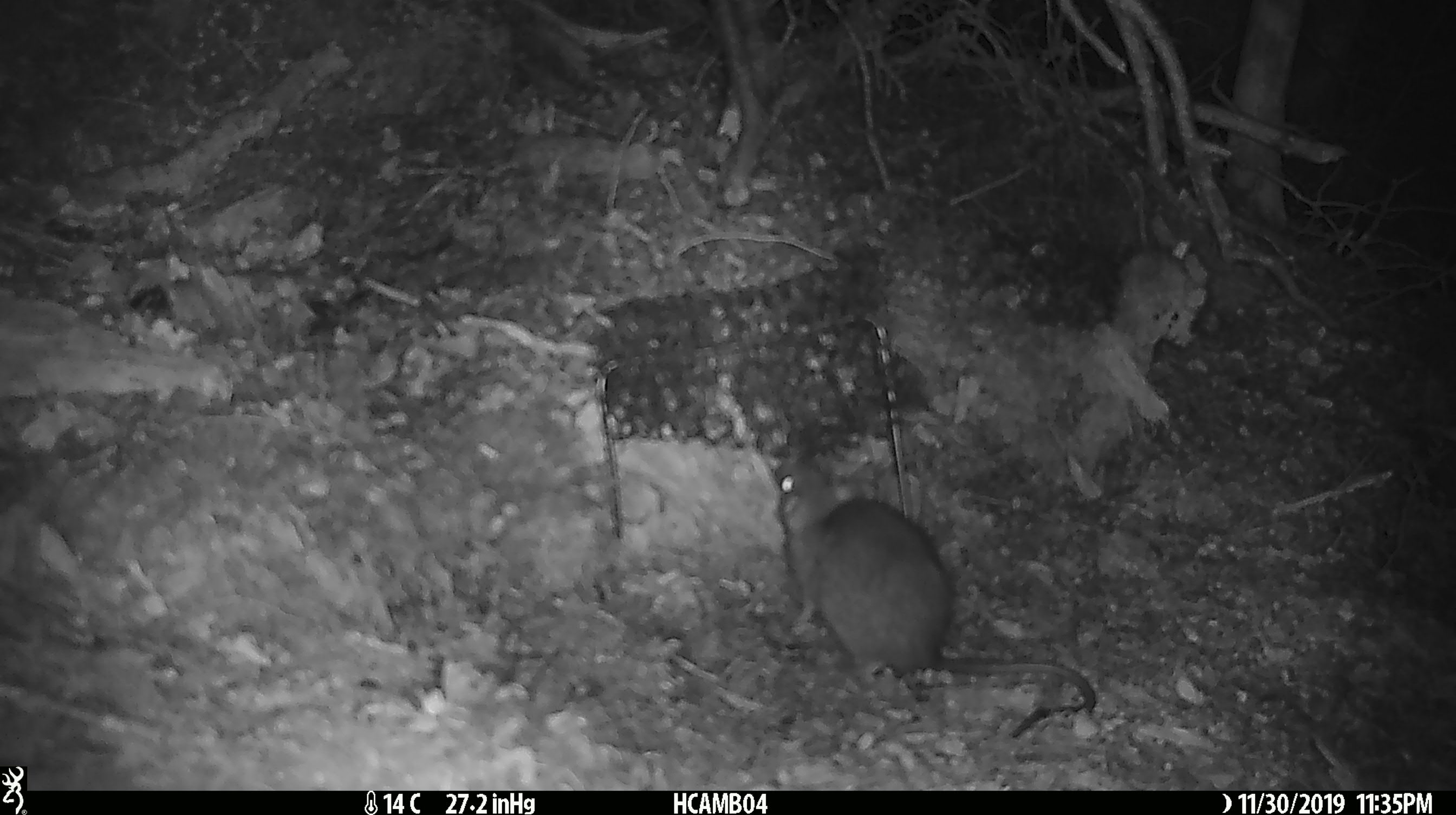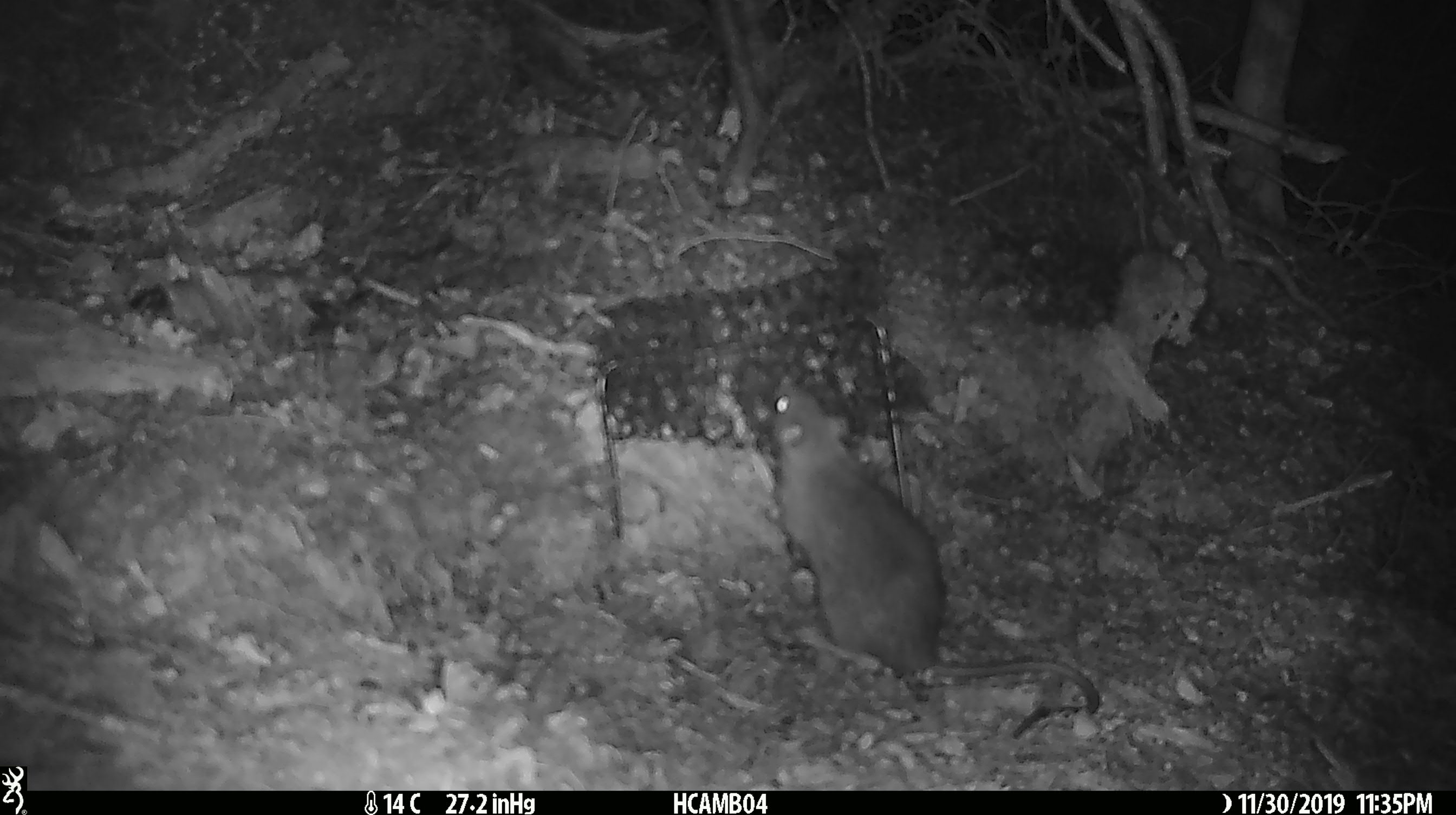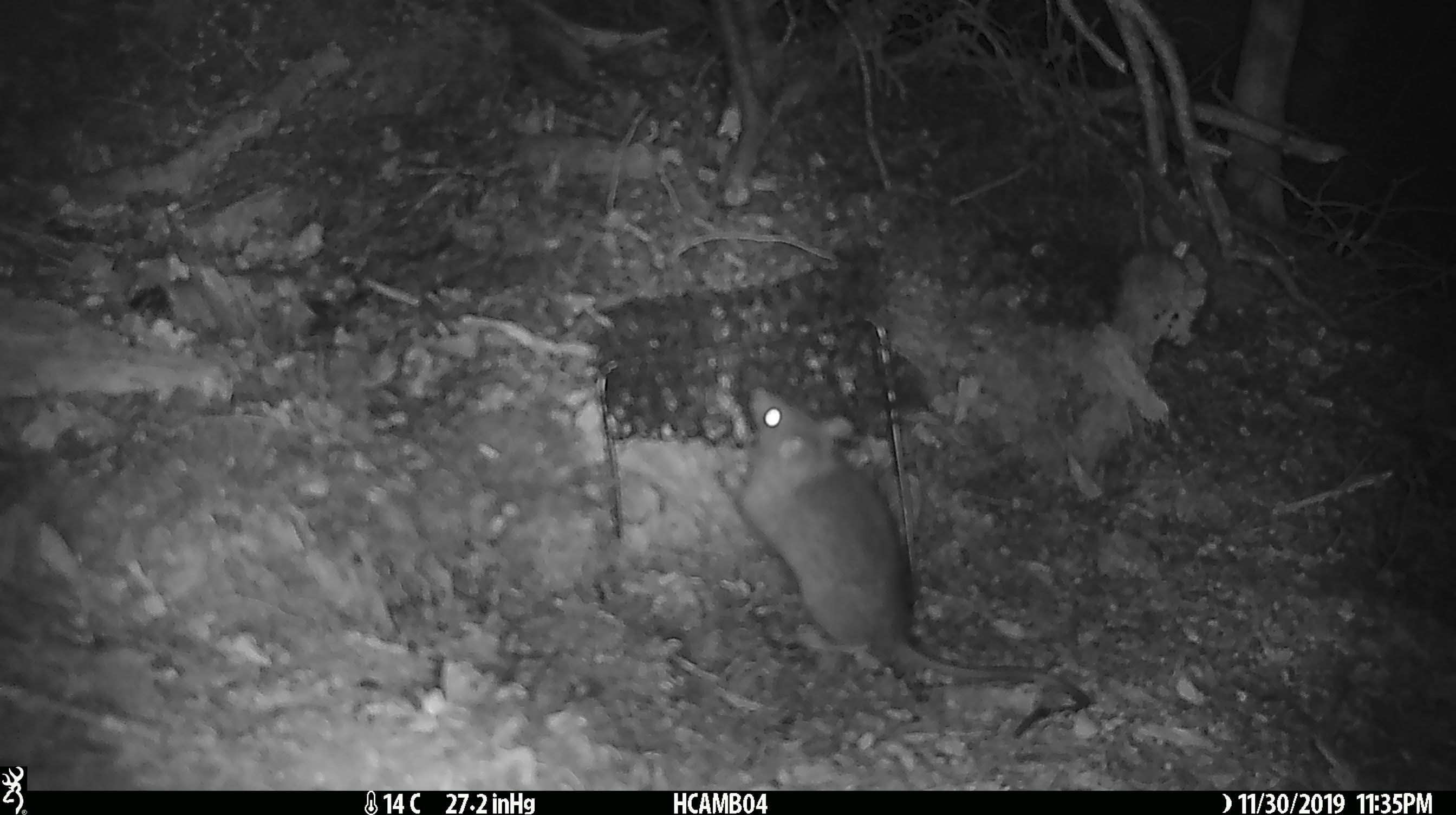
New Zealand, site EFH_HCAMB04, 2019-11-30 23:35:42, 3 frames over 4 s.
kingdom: Animalia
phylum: Chordata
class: Mammalia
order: Rodentia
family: Muridae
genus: Rattus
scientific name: Rattus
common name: rat